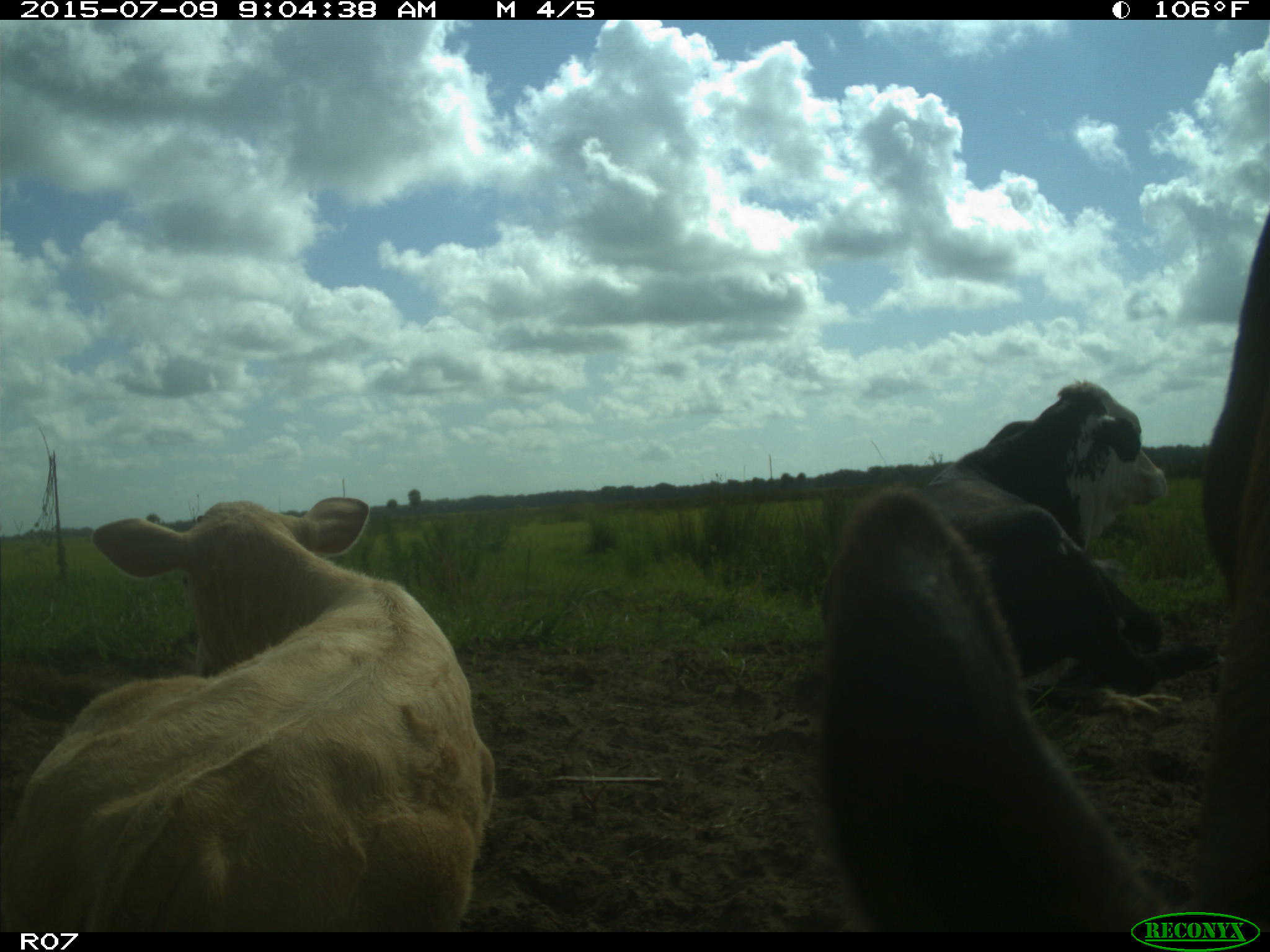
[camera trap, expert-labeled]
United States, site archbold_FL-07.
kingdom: Animalia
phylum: Chordata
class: Mammalia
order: Artiodactyla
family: Bovidae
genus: Bos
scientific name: Bos taurus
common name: domestic cow